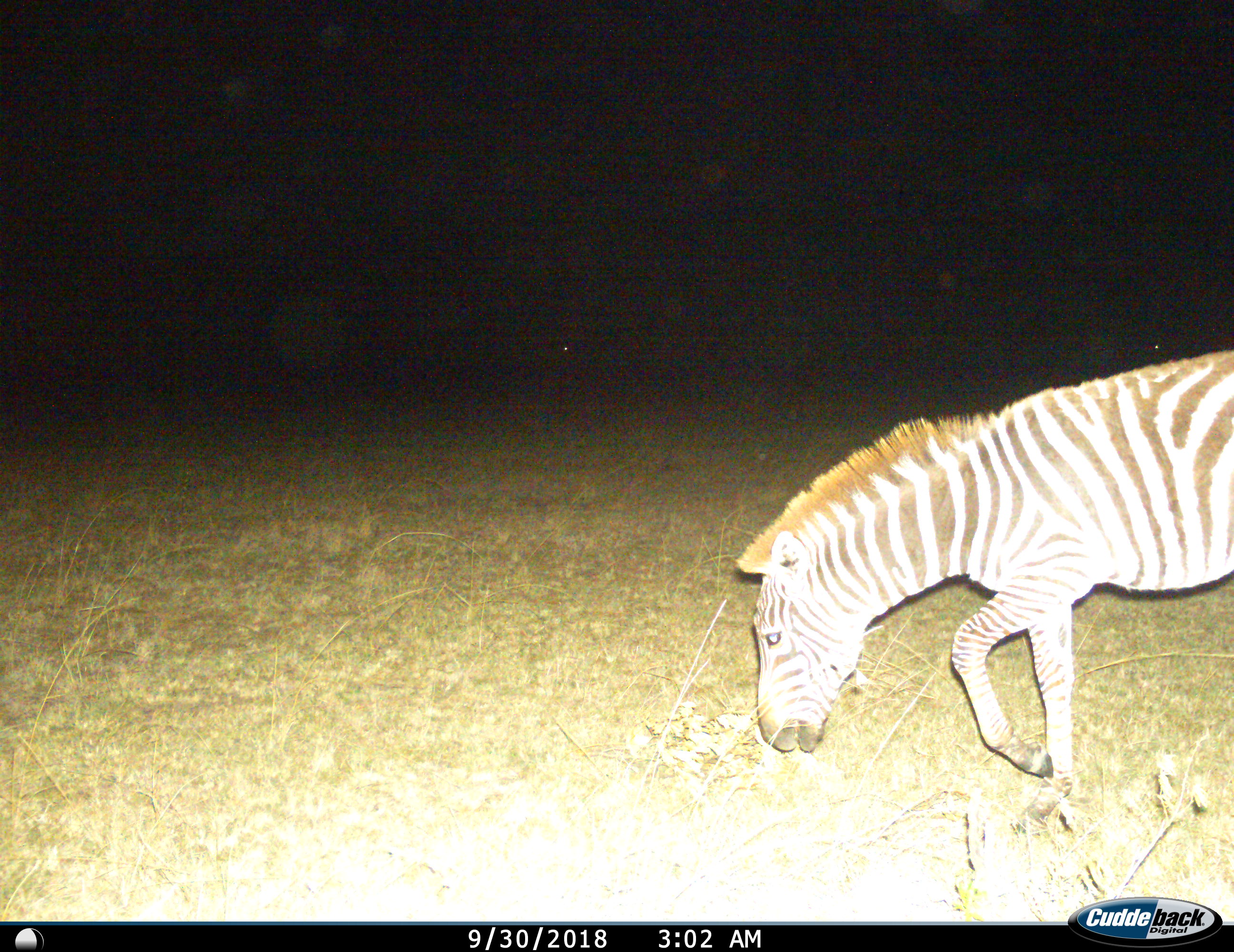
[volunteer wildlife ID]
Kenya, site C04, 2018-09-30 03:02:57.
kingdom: Animalia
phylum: Chordata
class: Mammalia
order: Perissodactyla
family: Equidae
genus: Equus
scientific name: Equus quagga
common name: plains zebra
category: zebra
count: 1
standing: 10%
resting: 0%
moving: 10%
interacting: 0%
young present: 0%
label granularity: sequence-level